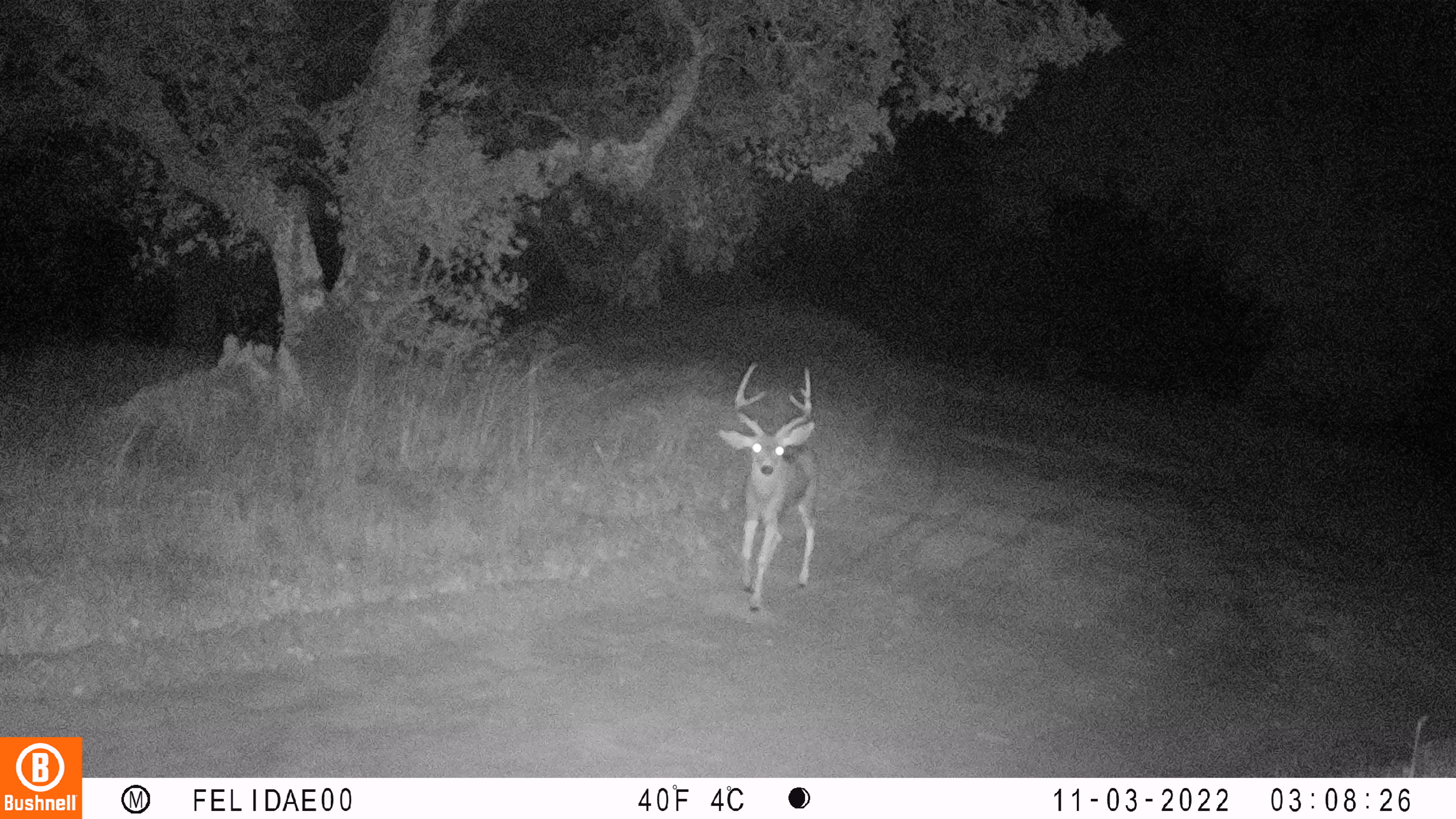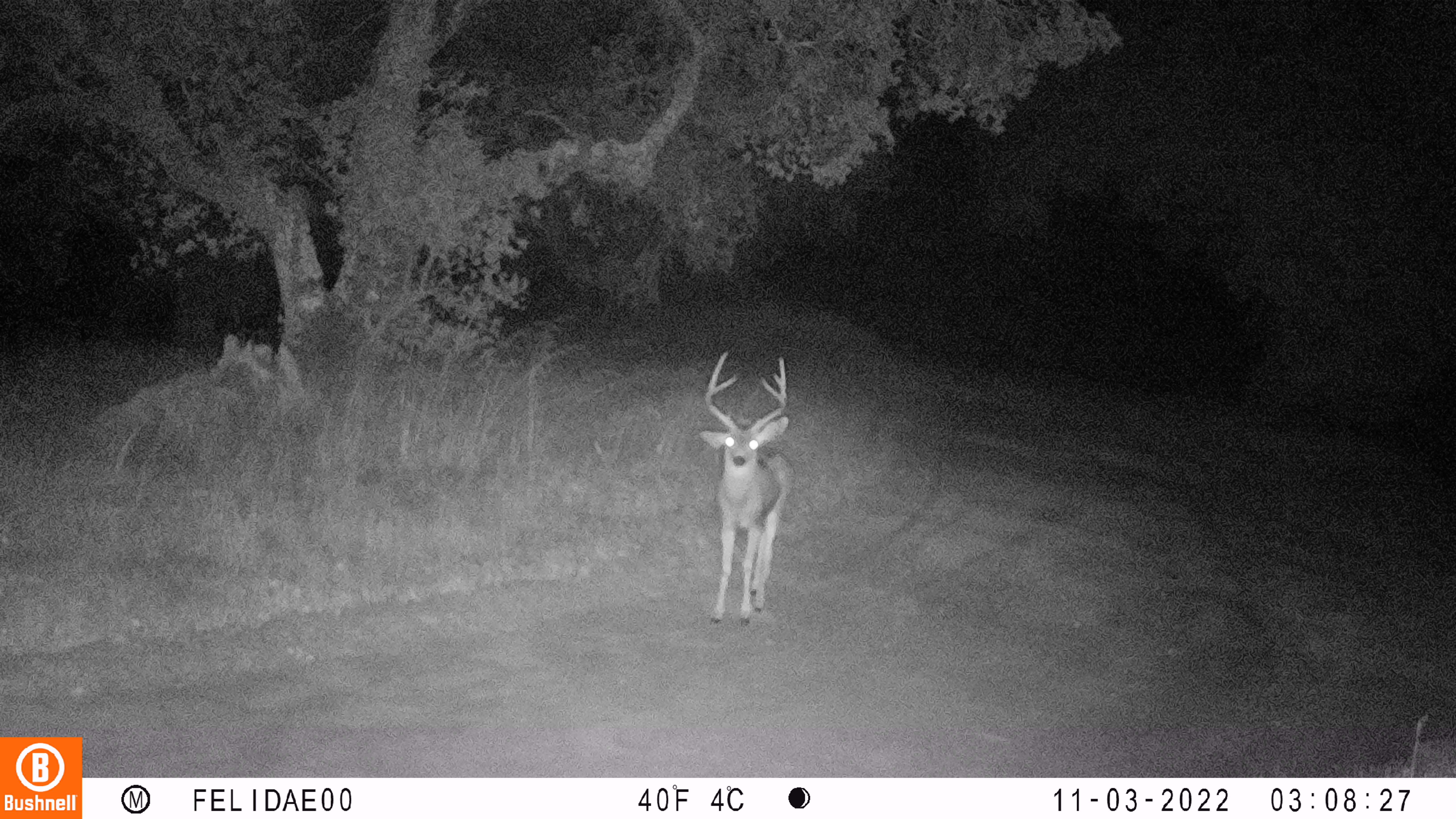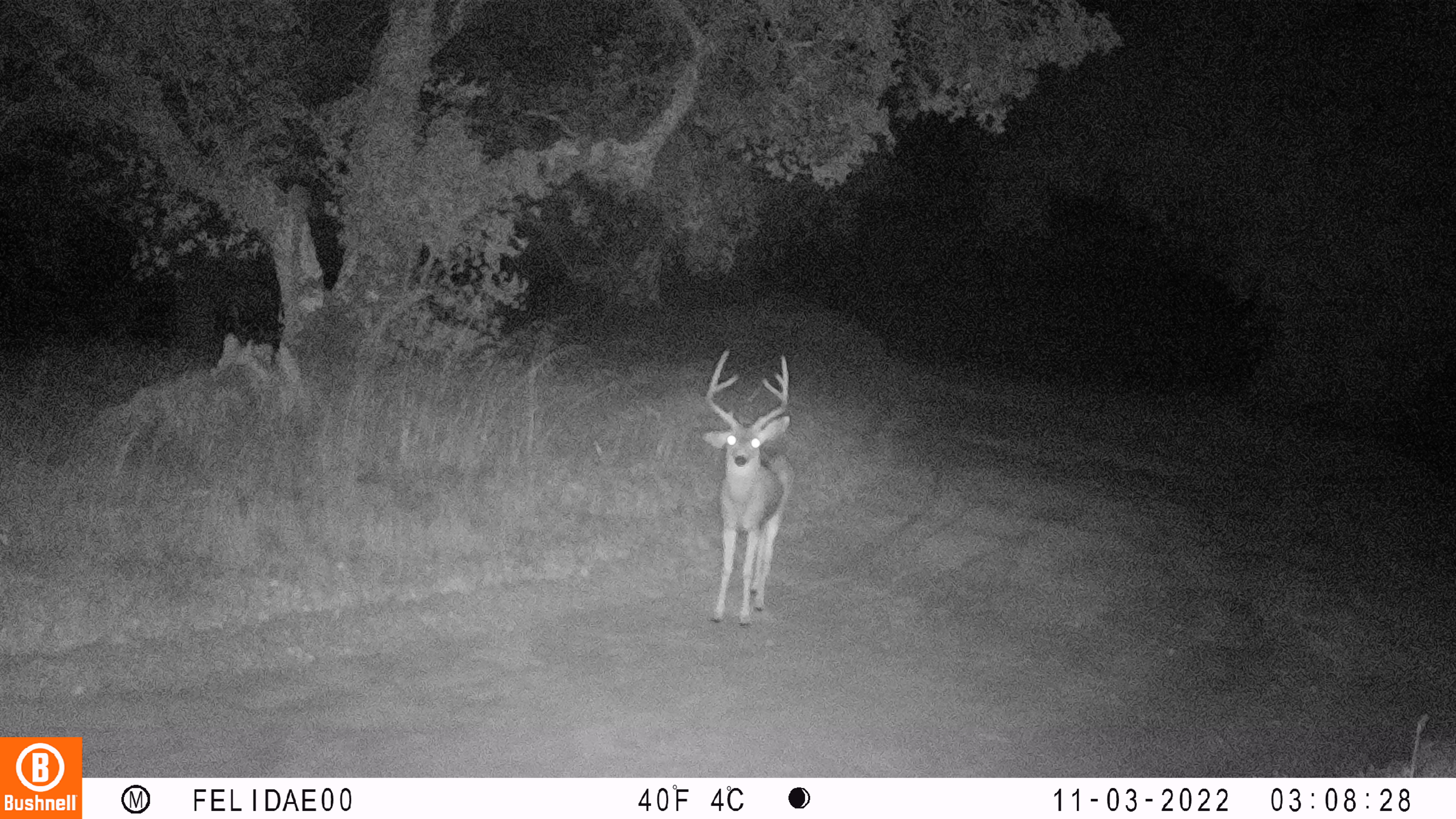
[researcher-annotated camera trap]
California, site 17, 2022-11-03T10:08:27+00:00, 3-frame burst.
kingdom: Animalia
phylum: Chordata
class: Mammalia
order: Artiodactyla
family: Cervidae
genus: Odocoileus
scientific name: Odocoileus hemionus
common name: mule deer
Mule deer (Odocoileus hemionus).